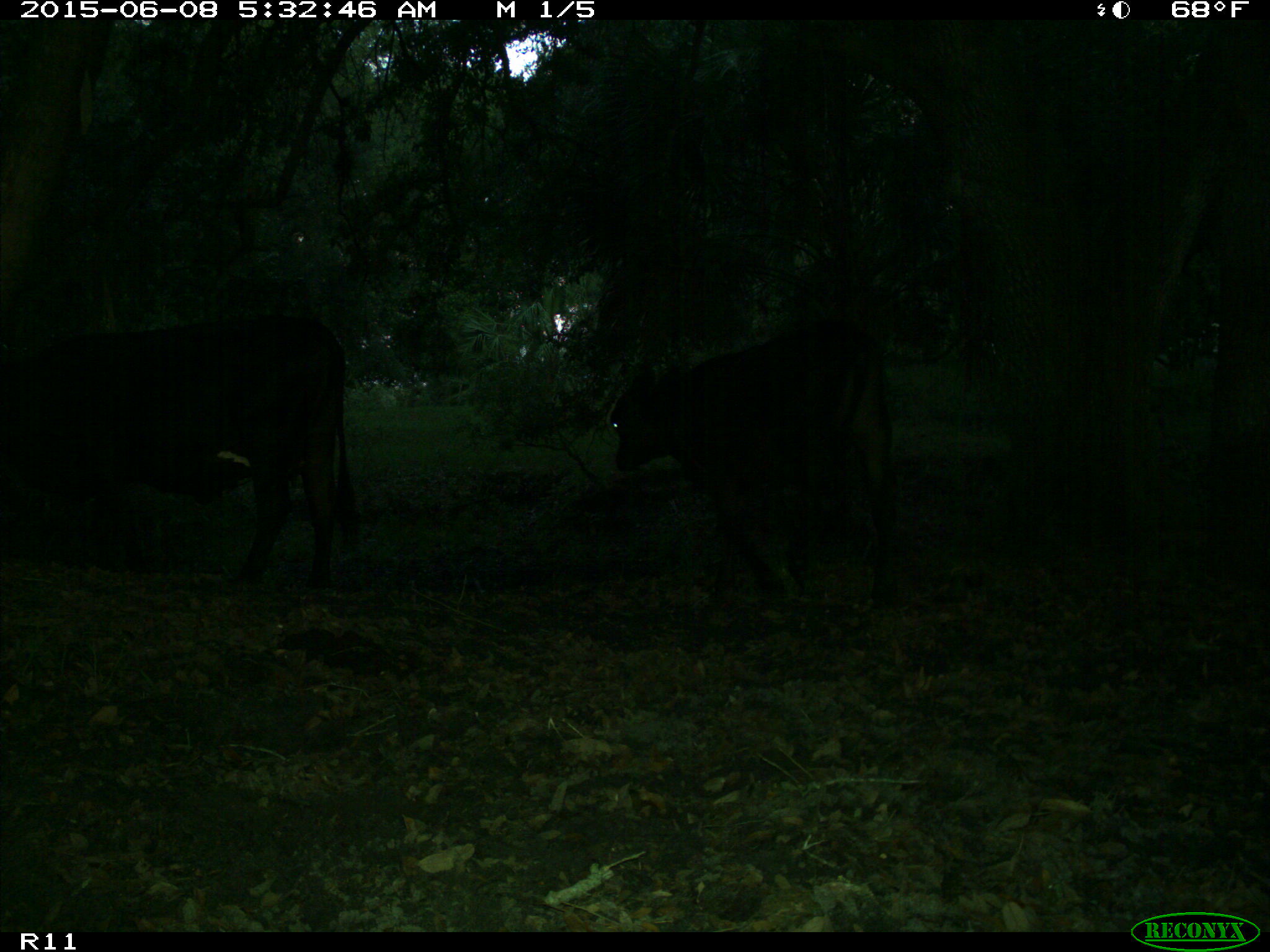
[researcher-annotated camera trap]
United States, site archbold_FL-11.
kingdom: Animalia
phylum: Chordata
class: Mammalia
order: Artiodactyla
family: Bovidae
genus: Bos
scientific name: Bos taurus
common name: domestic cow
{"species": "Bos taurus (domestic cow)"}